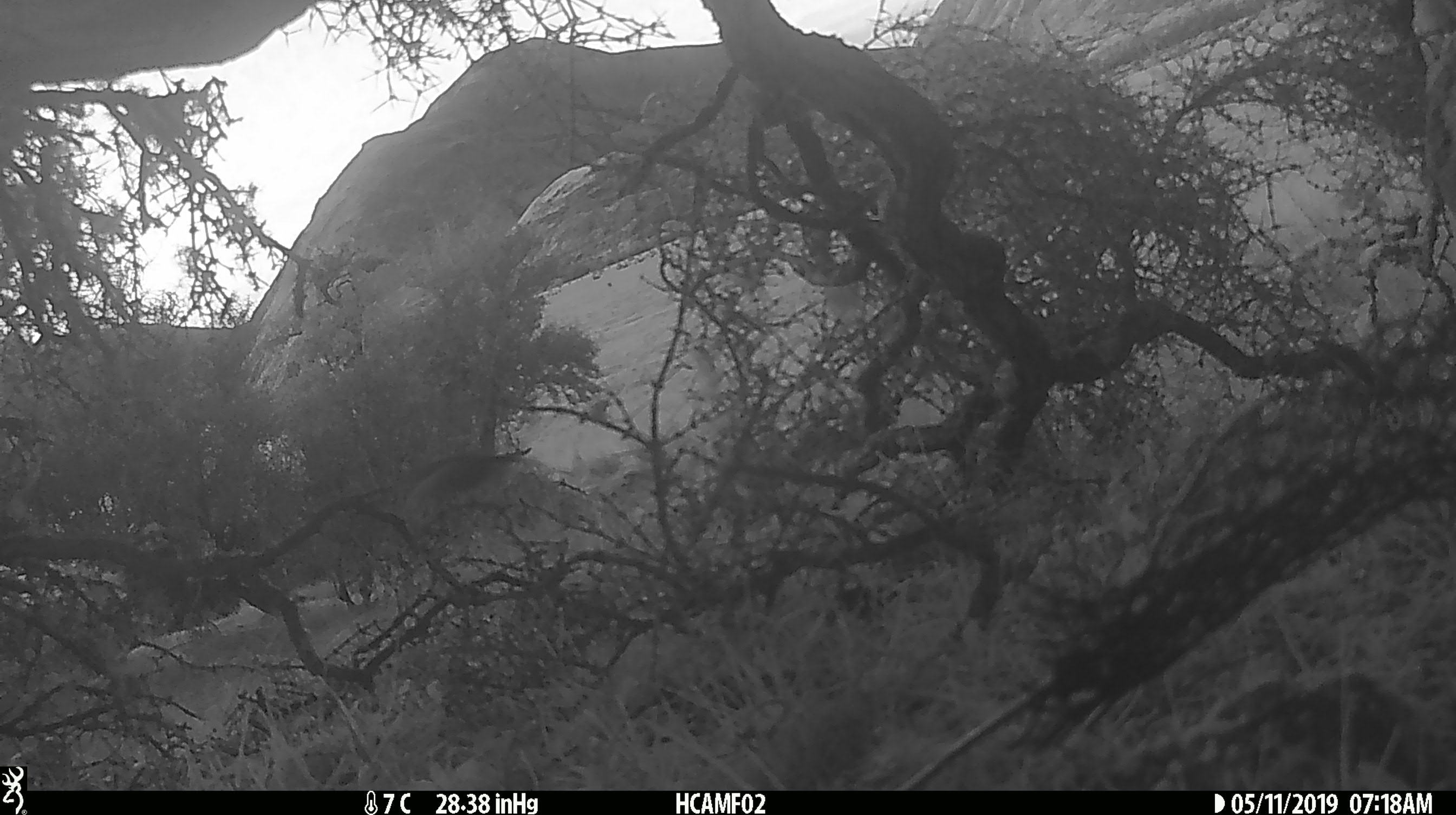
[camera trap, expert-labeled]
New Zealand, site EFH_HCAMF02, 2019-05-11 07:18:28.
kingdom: Animalia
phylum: Chordata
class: Aves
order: Passeriformes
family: Petroicidae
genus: Petroica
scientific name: Petroica australis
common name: new zealand robin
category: robin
Robin (new zealand robin) (Petroica australis).